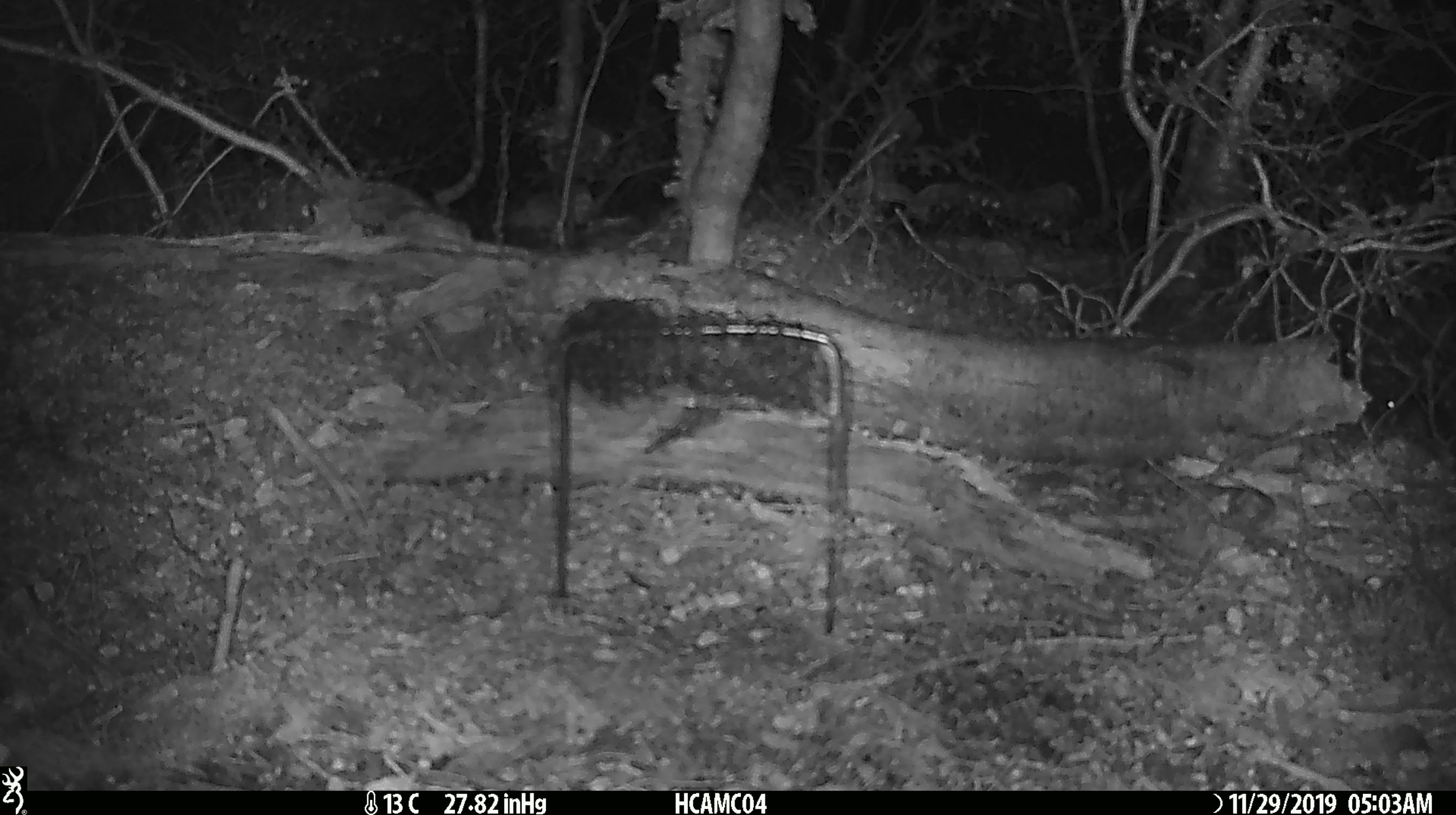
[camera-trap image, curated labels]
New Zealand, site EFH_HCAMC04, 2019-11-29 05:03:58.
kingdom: Animalia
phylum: Chordata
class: Mammalia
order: Rodentia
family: Muridae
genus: Mus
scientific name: Mus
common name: mouse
Mouse (Mus).